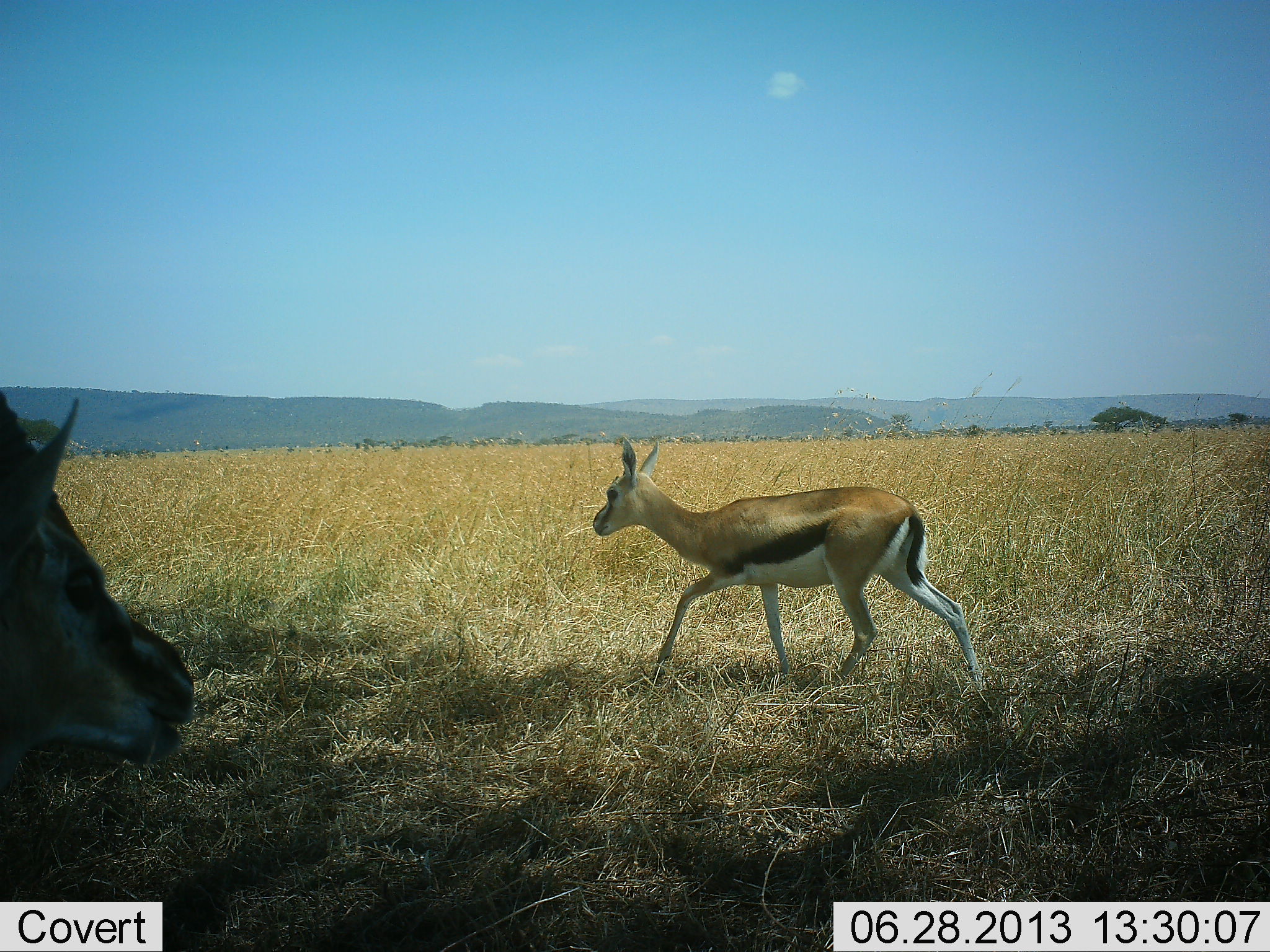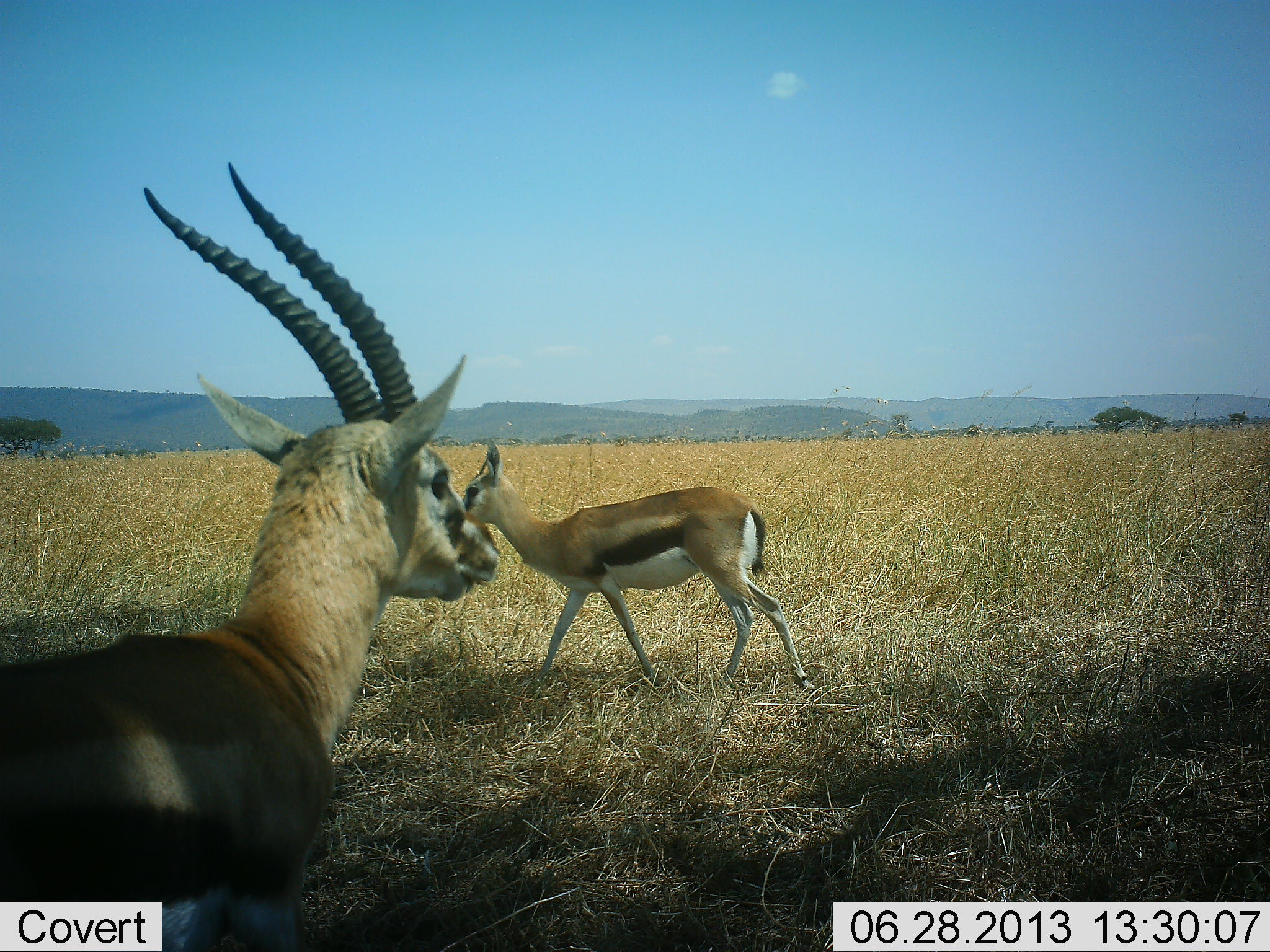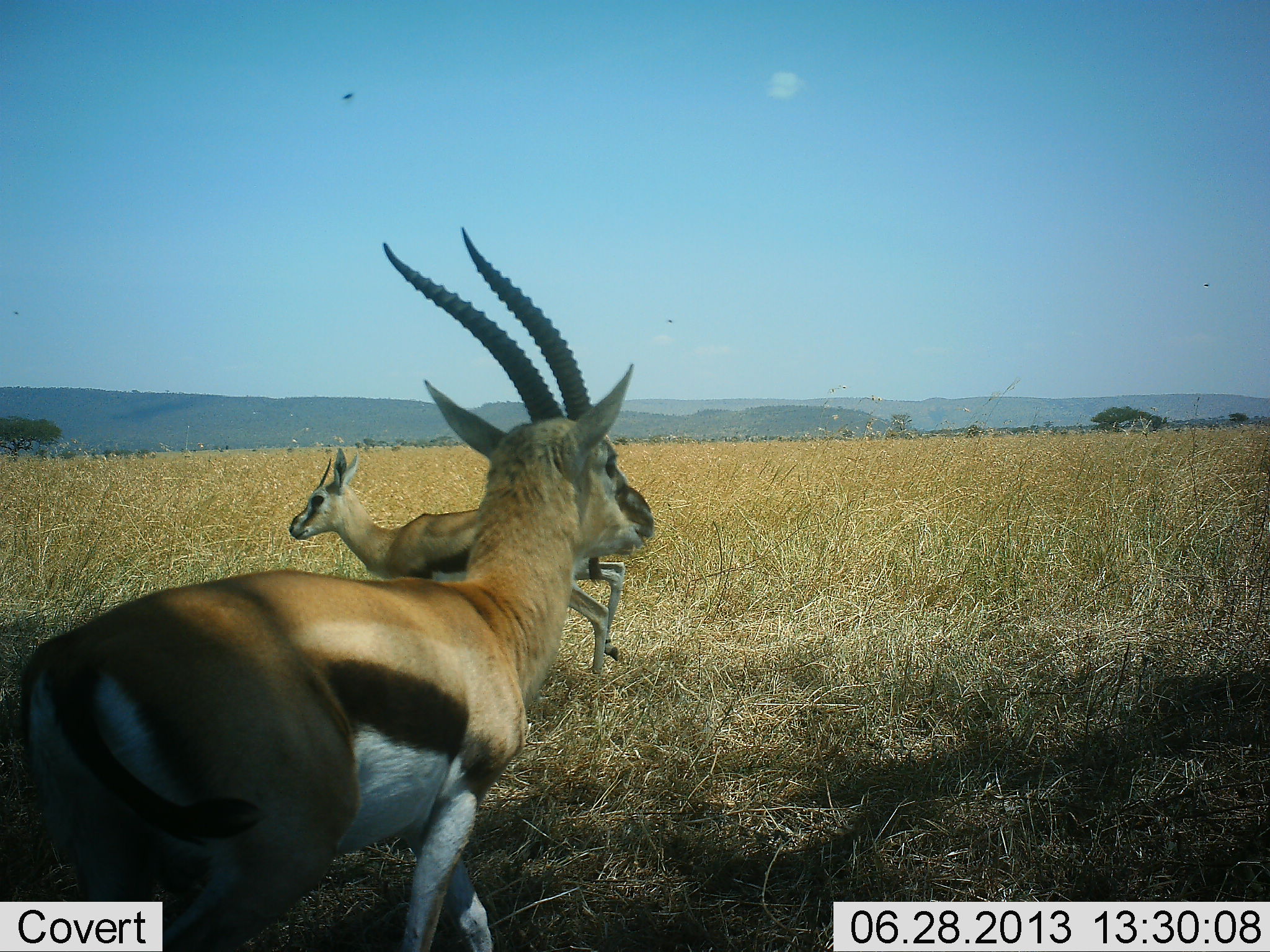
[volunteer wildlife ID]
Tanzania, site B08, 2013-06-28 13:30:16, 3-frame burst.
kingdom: Animalia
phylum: Chordata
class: Mammalia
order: Artiodactyla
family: Bovidae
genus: Eudorcas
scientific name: Eudorcas thomsonii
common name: thomson's gazelle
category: gazellethomsons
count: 2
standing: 24%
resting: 0%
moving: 93%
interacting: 0%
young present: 0%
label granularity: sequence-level